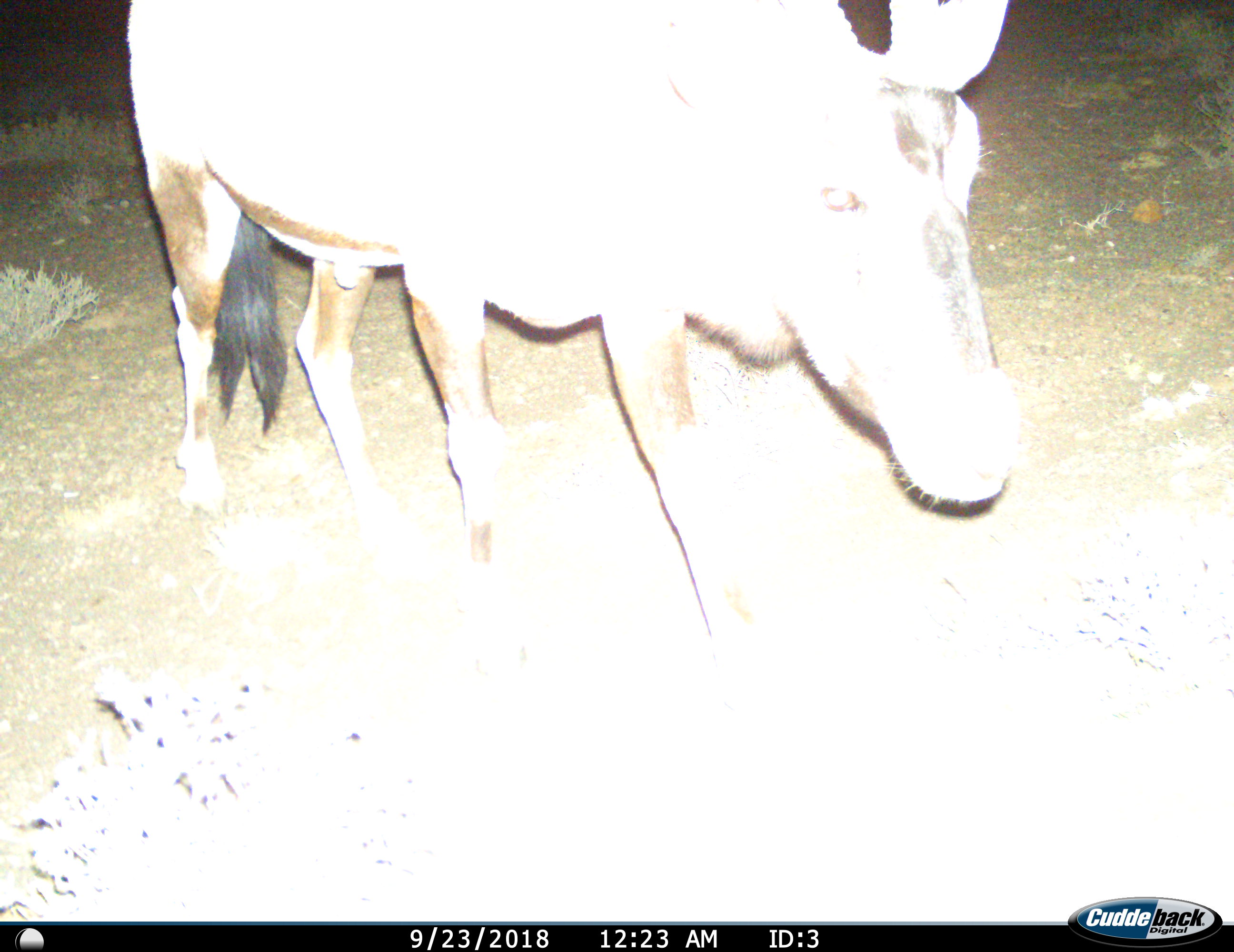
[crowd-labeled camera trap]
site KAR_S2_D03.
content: unidentified animal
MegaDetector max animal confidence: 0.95